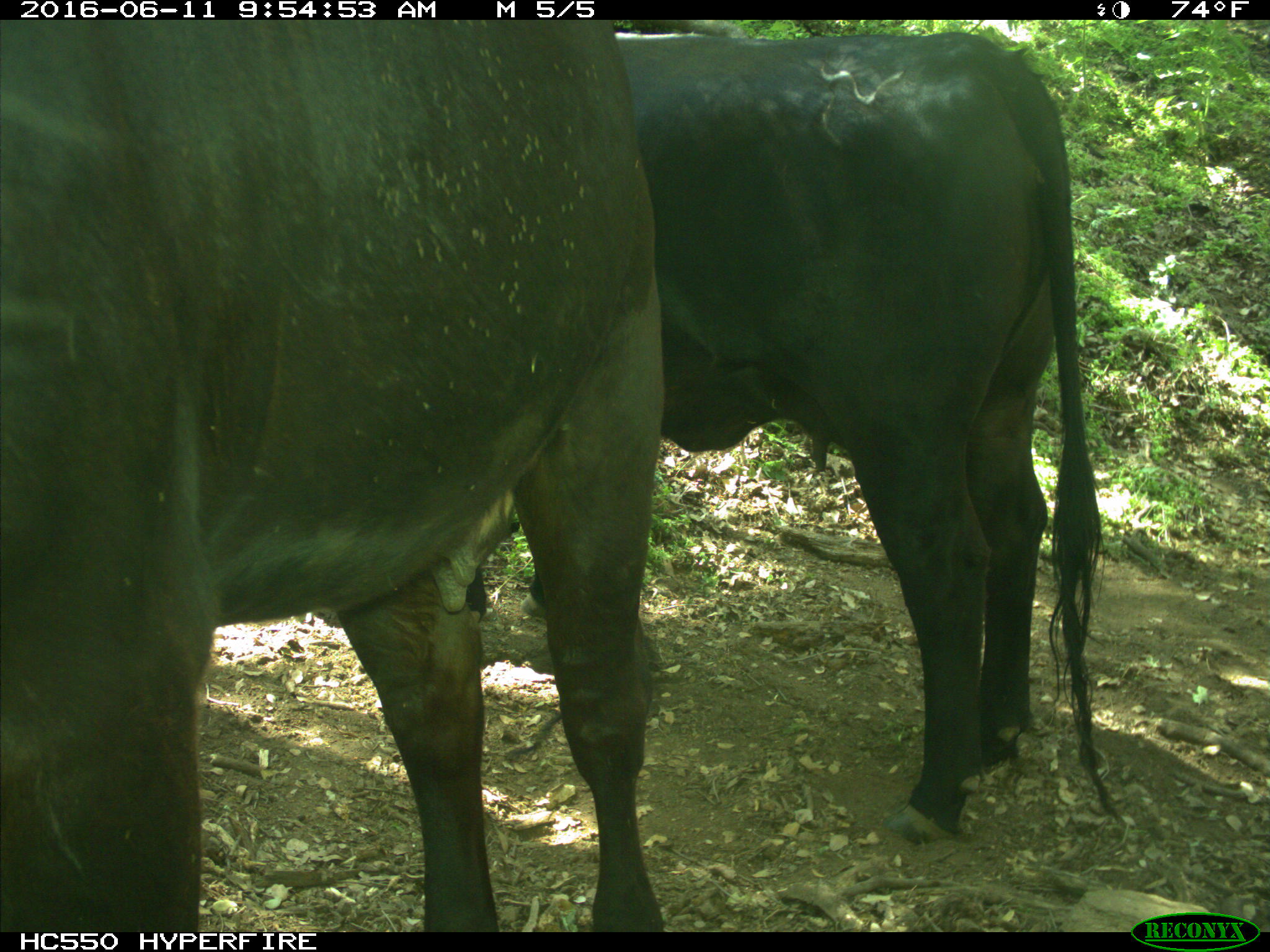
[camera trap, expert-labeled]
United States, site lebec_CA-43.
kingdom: Animalia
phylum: Chordata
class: Mammalia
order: Artiodactyla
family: Bovidae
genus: Bos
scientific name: Bos taurus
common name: domestic cow